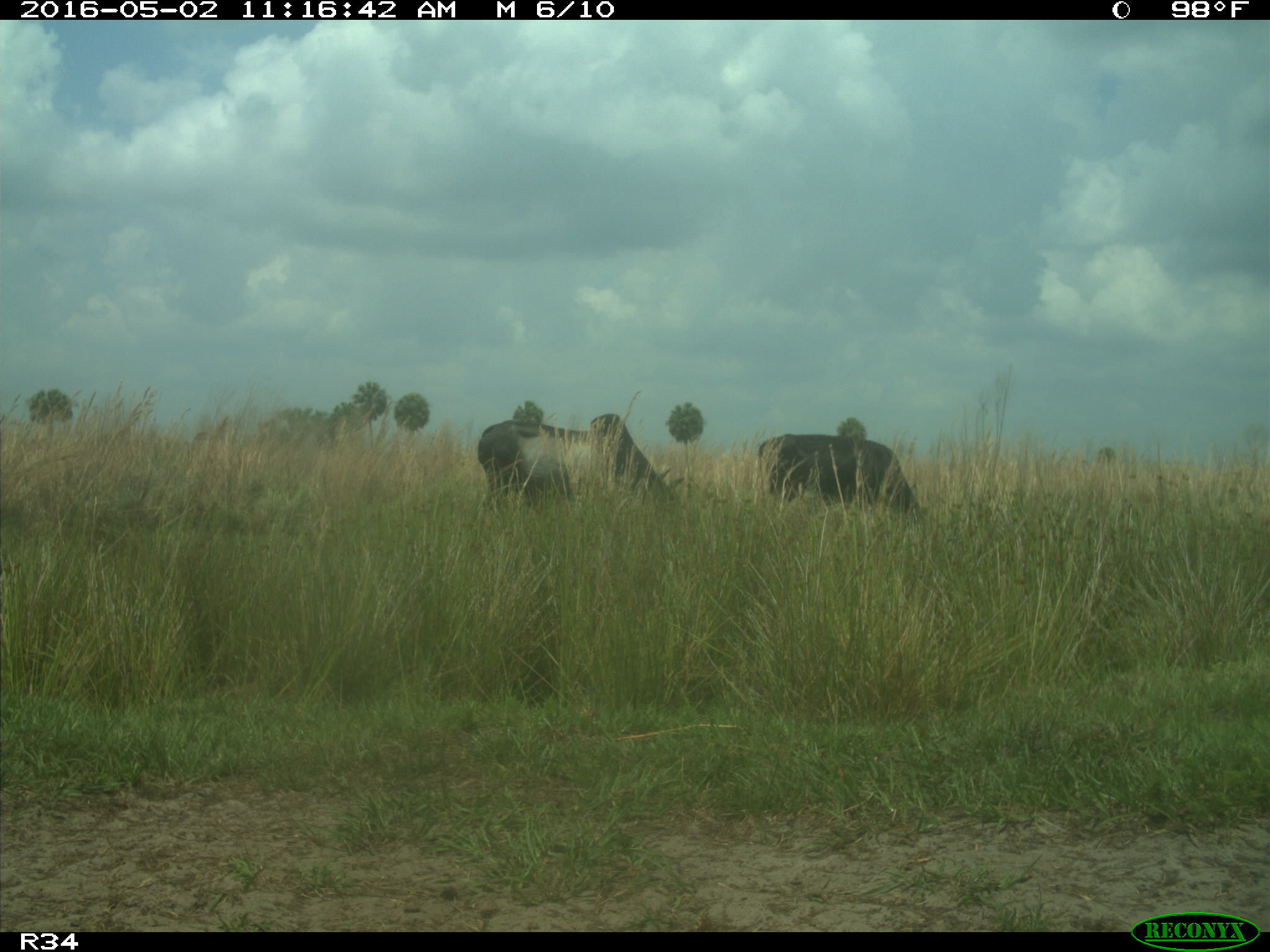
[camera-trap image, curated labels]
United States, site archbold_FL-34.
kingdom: Animalia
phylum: Chordata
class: Mammalia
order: Artiodactyla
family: Bovidae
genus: Bos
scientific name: Bos taurus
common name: domestic cow